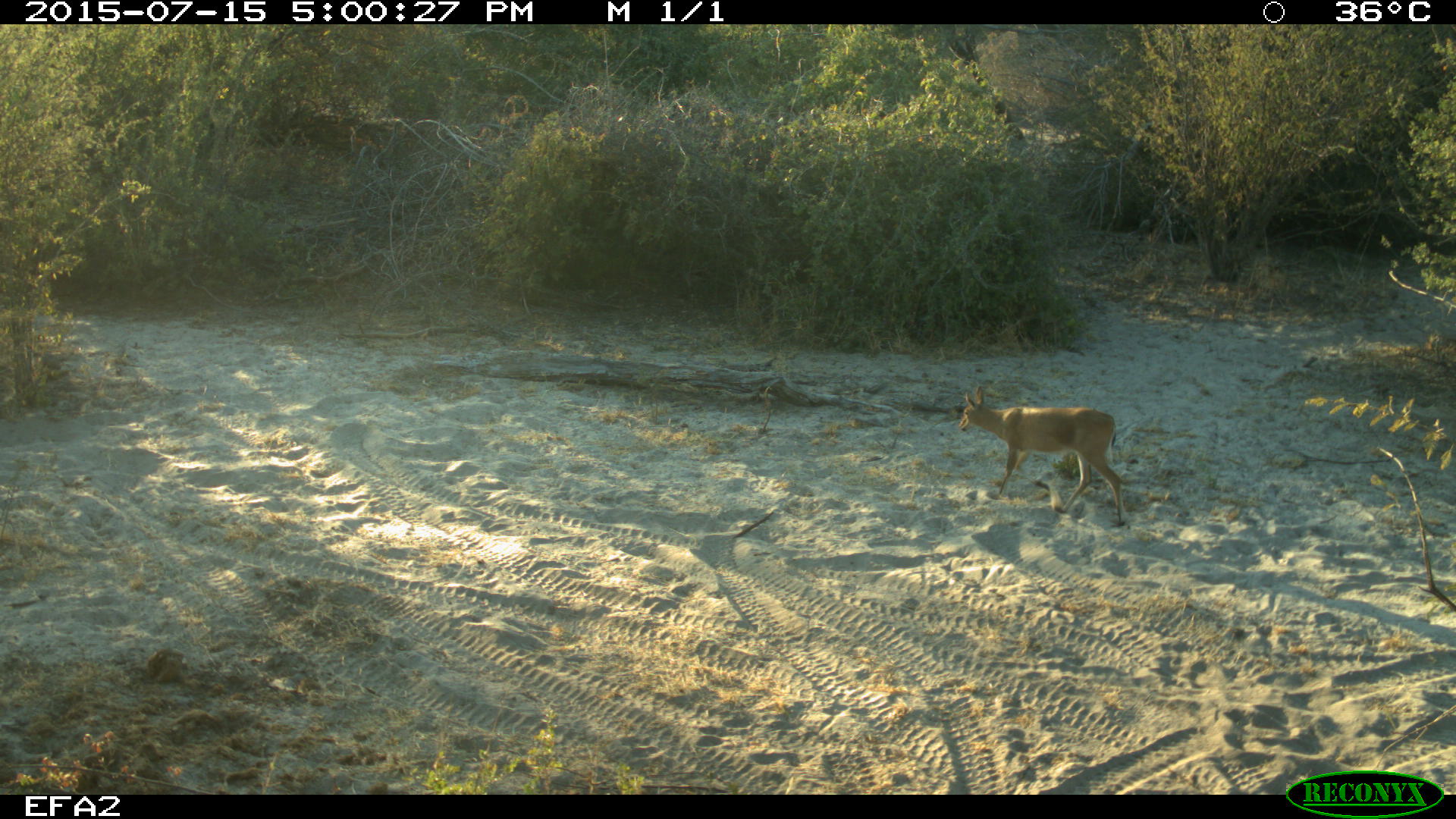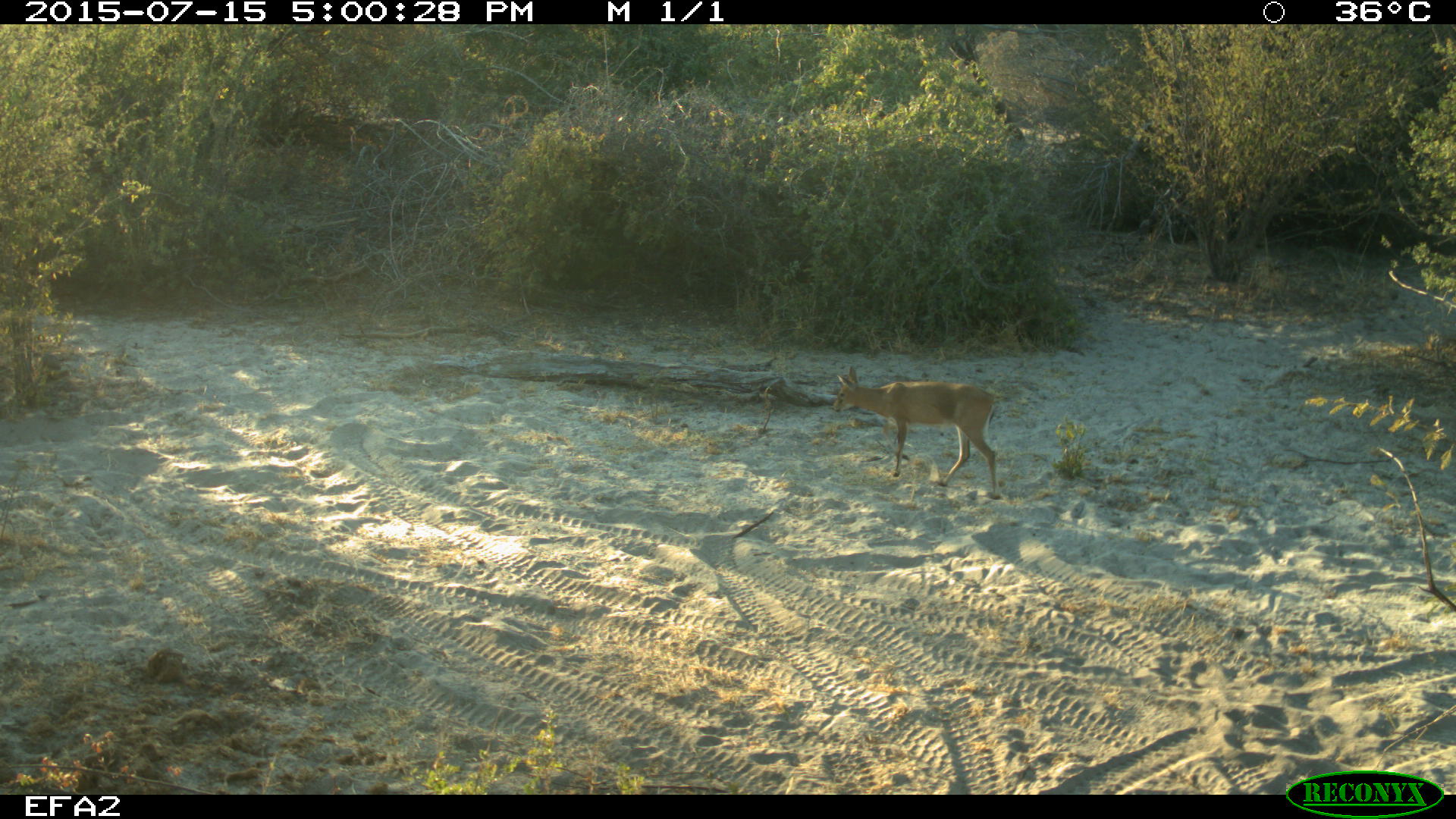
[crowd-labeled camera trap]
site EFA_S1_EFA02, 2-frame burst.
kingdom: Animalia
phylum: Chordata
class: Mammalia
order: Artiodactyla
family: Bovidae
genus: Raphicerus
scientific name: Raphicerus campestris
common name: steenbok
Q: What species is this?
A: Steenbok (Raphicerus campestris).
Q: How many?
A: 1.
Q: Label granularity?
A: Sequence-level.